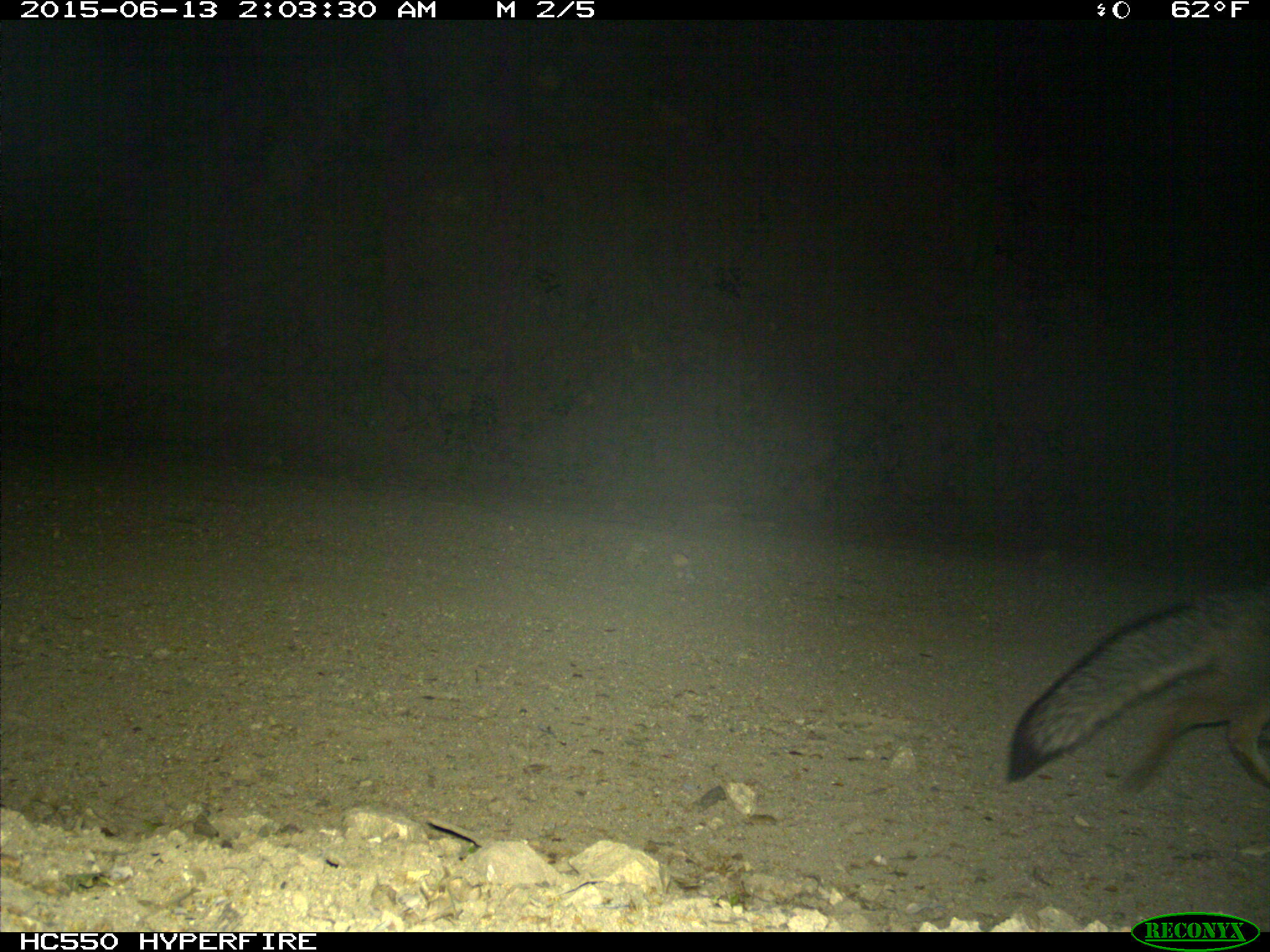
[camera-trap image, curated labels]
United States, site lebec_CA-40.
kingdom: Animalia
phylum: Chordata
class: Mammalia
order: Carnivora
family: Canidae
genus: Urocyon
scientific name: Urocyon cinereoargenteus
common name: gray fox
Urocyon cinereoargenteus (gray fox).